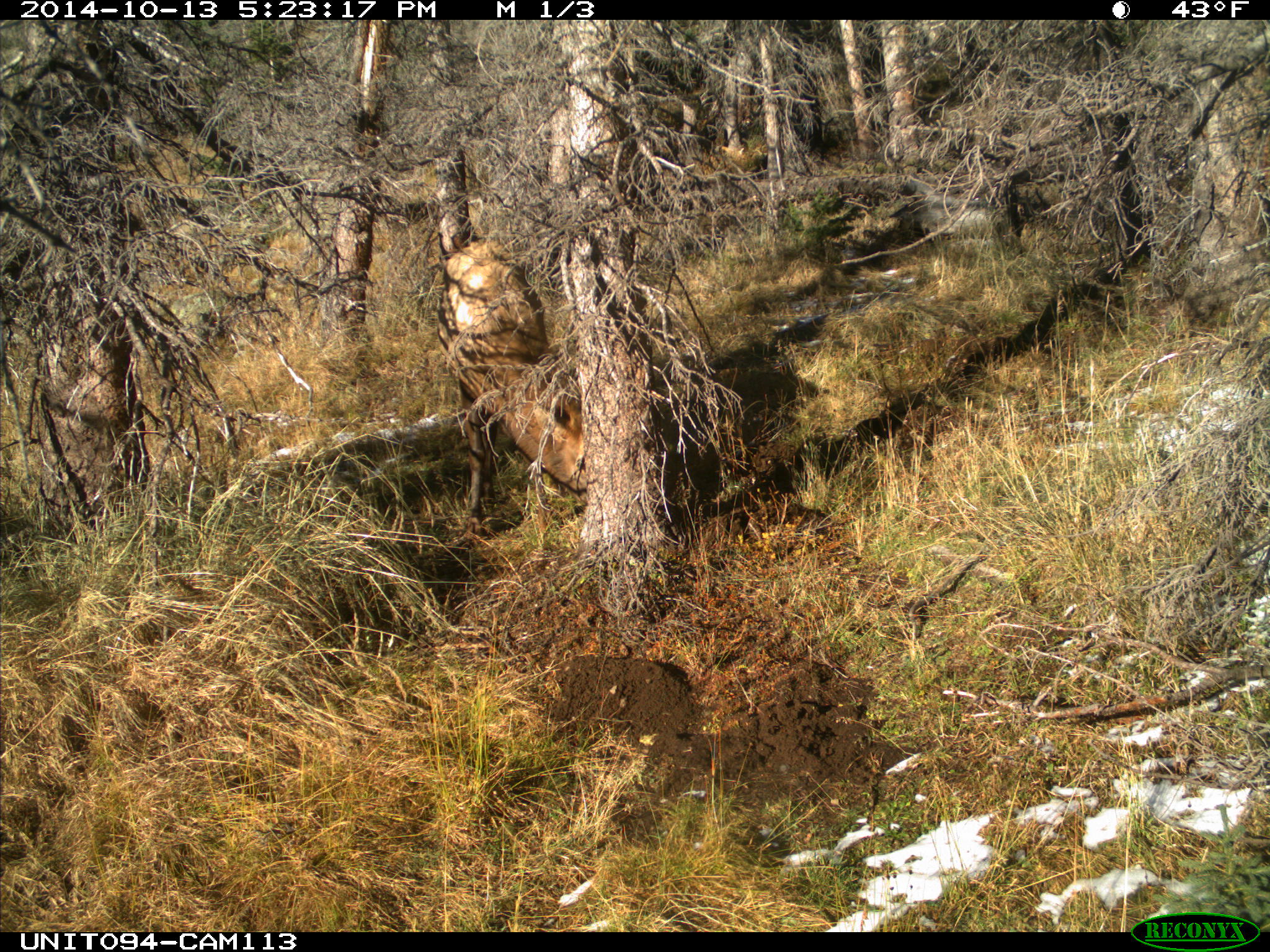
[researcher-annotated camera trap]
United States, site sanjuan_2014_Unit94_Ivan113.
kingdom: Animalia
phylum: Chordata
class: Mammalia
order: Artiodactyla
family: Cervidae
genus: Cervus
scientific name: Cervus elaphus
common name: red deer